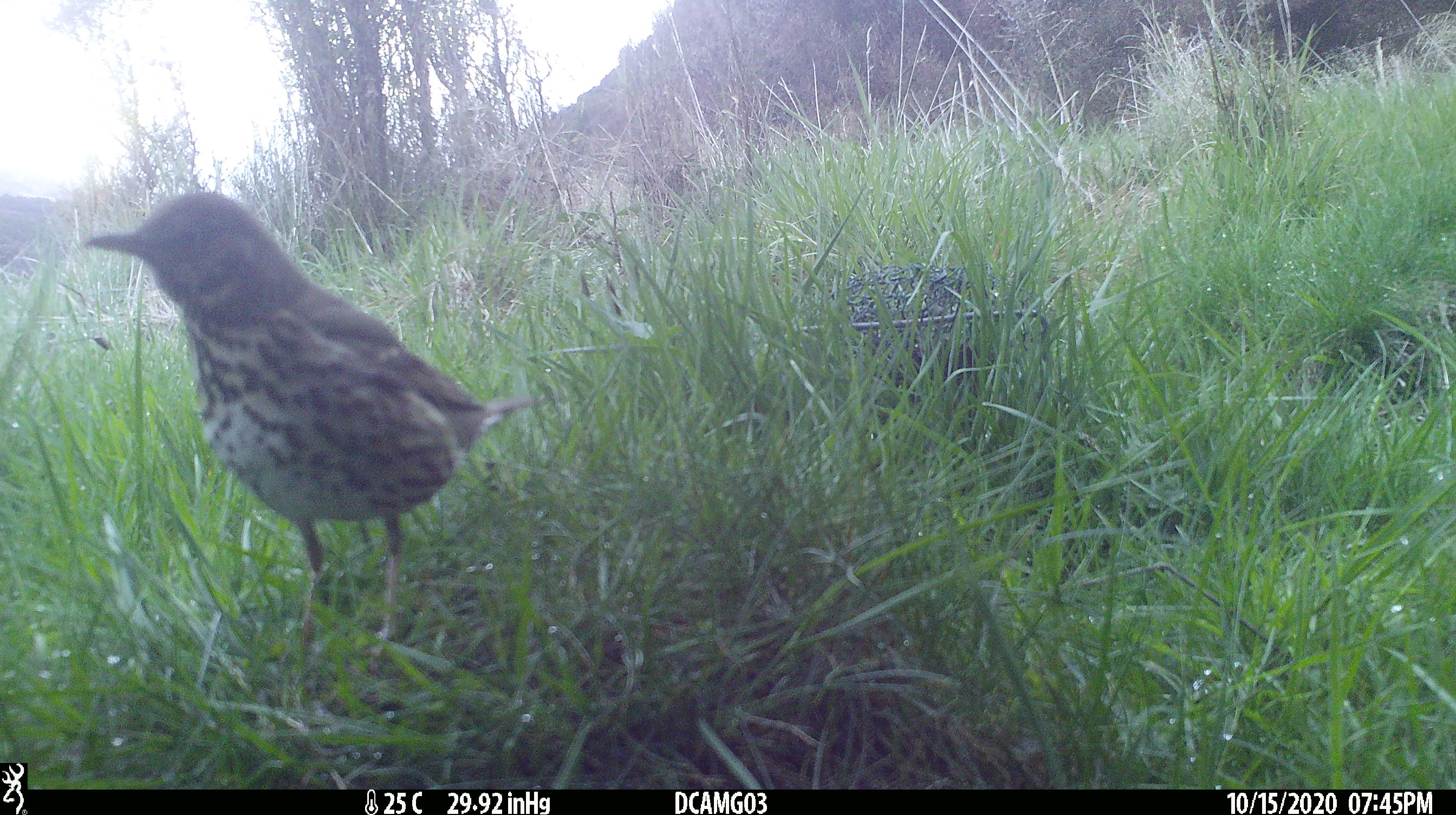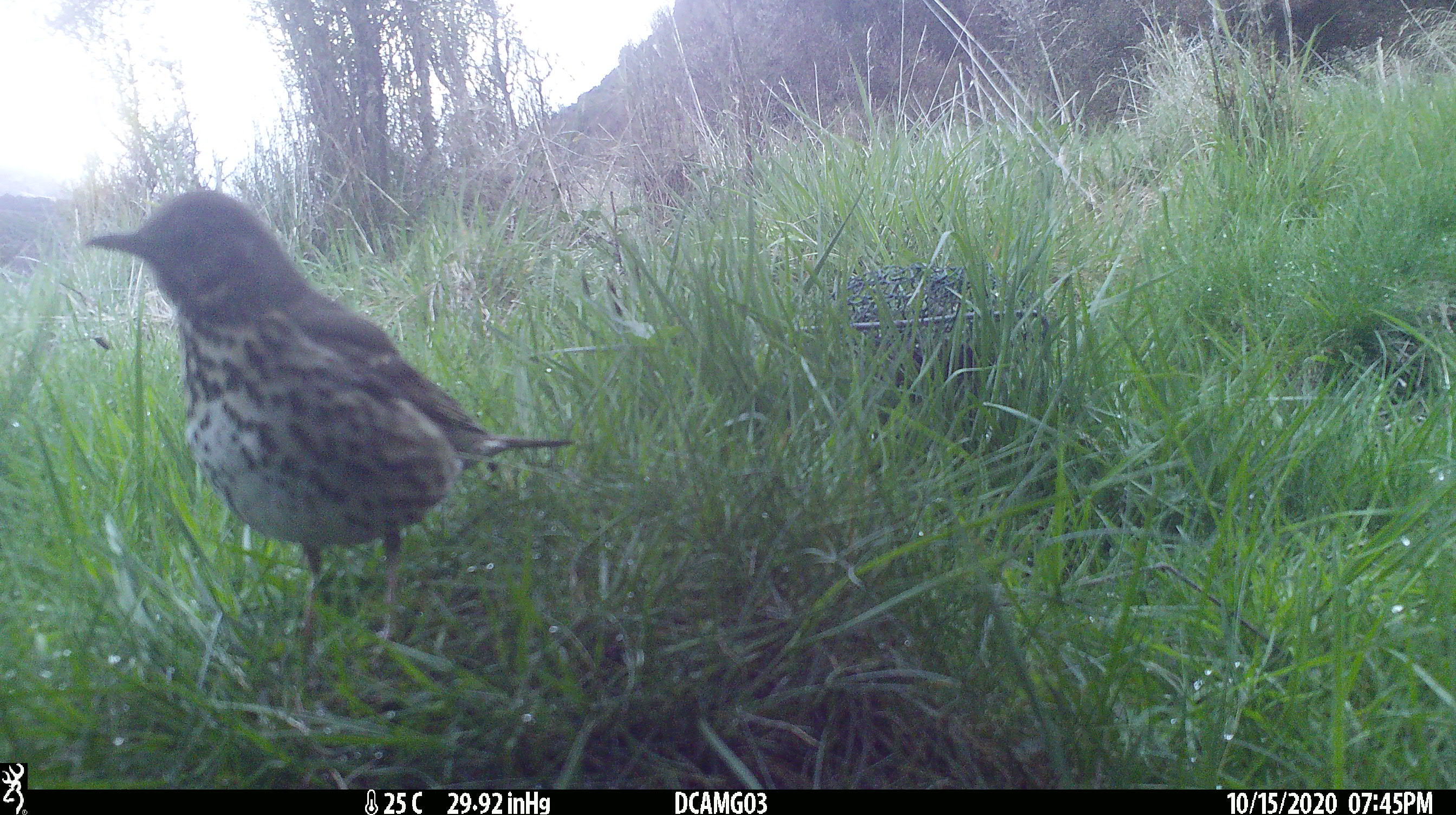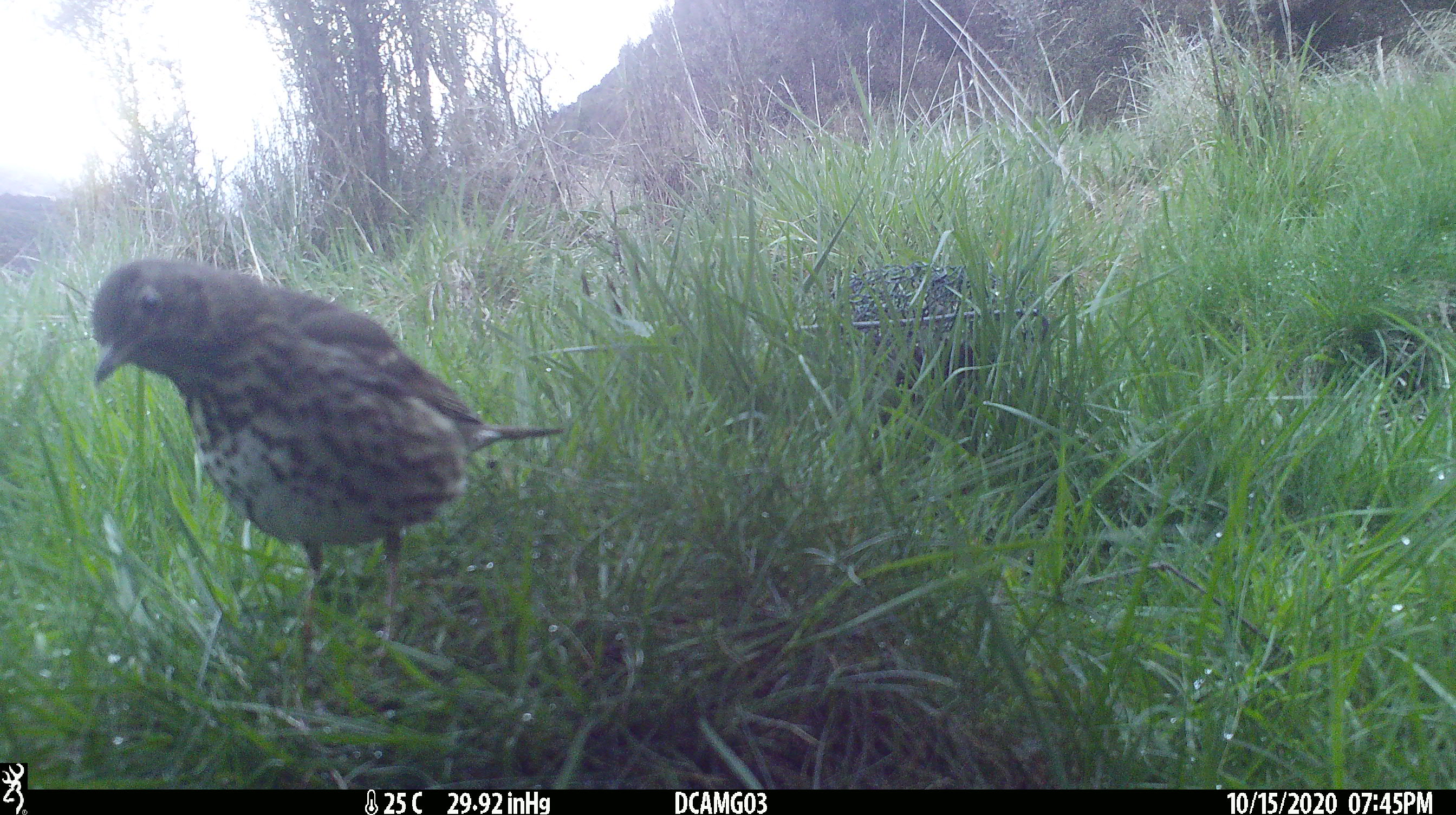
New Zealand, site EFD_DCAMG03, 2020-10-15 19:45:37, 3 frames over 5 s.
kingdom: Animalia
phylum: Chordata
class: Aves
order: Passeriformes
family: Turdidae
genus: Turdus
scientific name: Turdus philomelos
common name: song thrush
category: thrush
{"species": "thrush (song thrush) (Turdus philomelos)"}